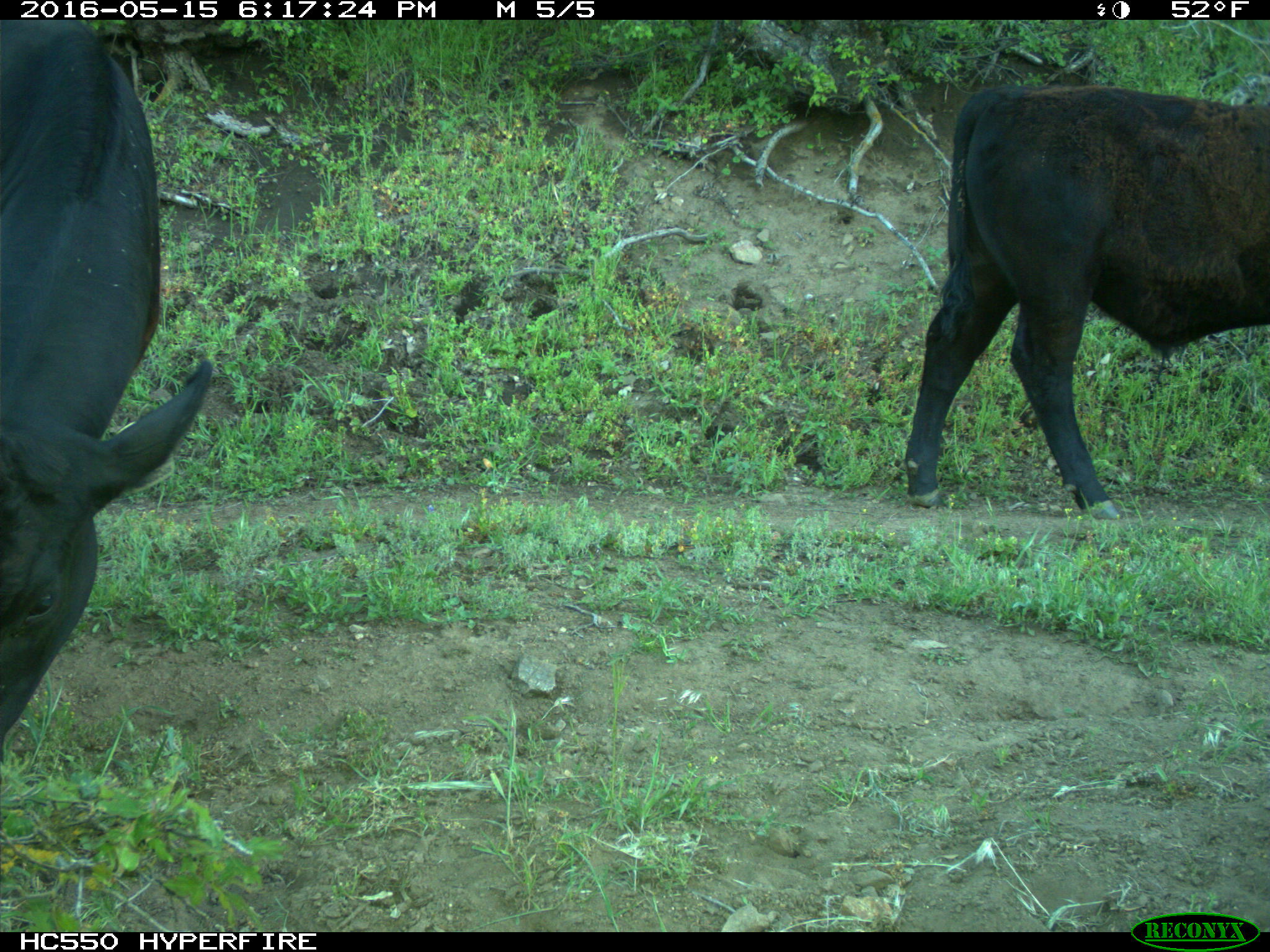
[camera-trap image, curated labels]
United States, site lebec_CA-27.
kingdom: Animalia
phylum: Chordata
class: Mammalia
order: Artiodactyla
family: Bovidae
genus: Bos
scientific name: Bos taurus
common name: domestic cow